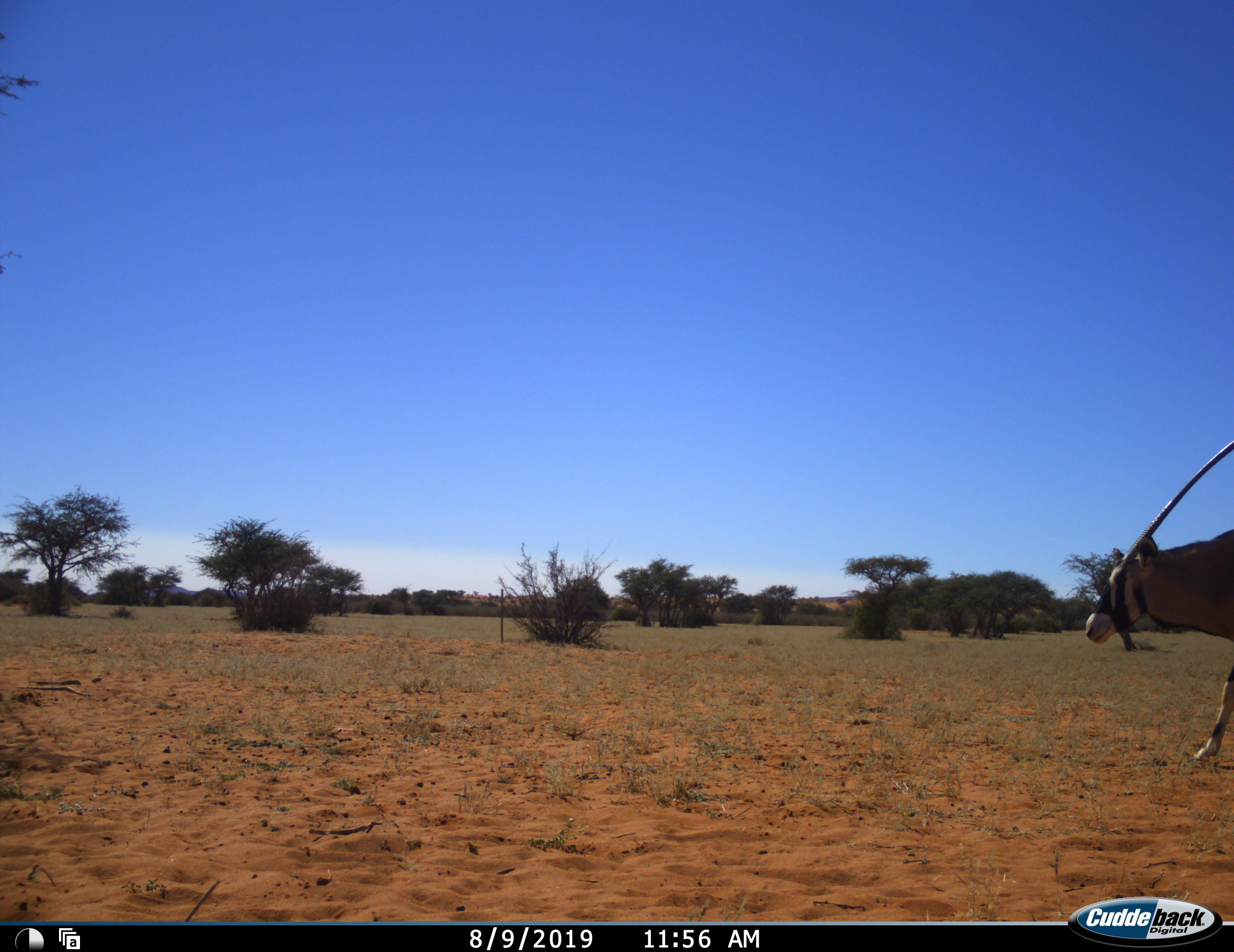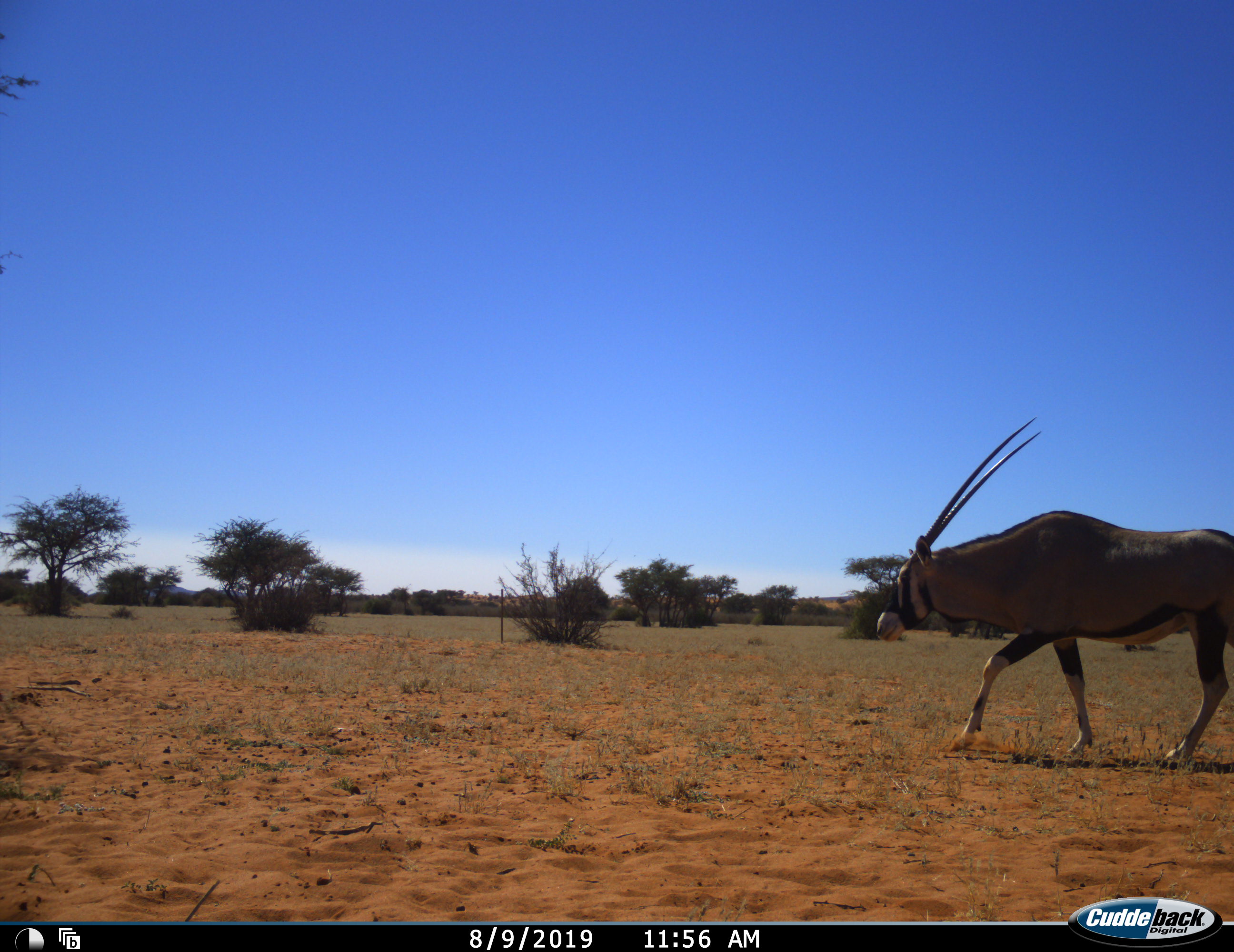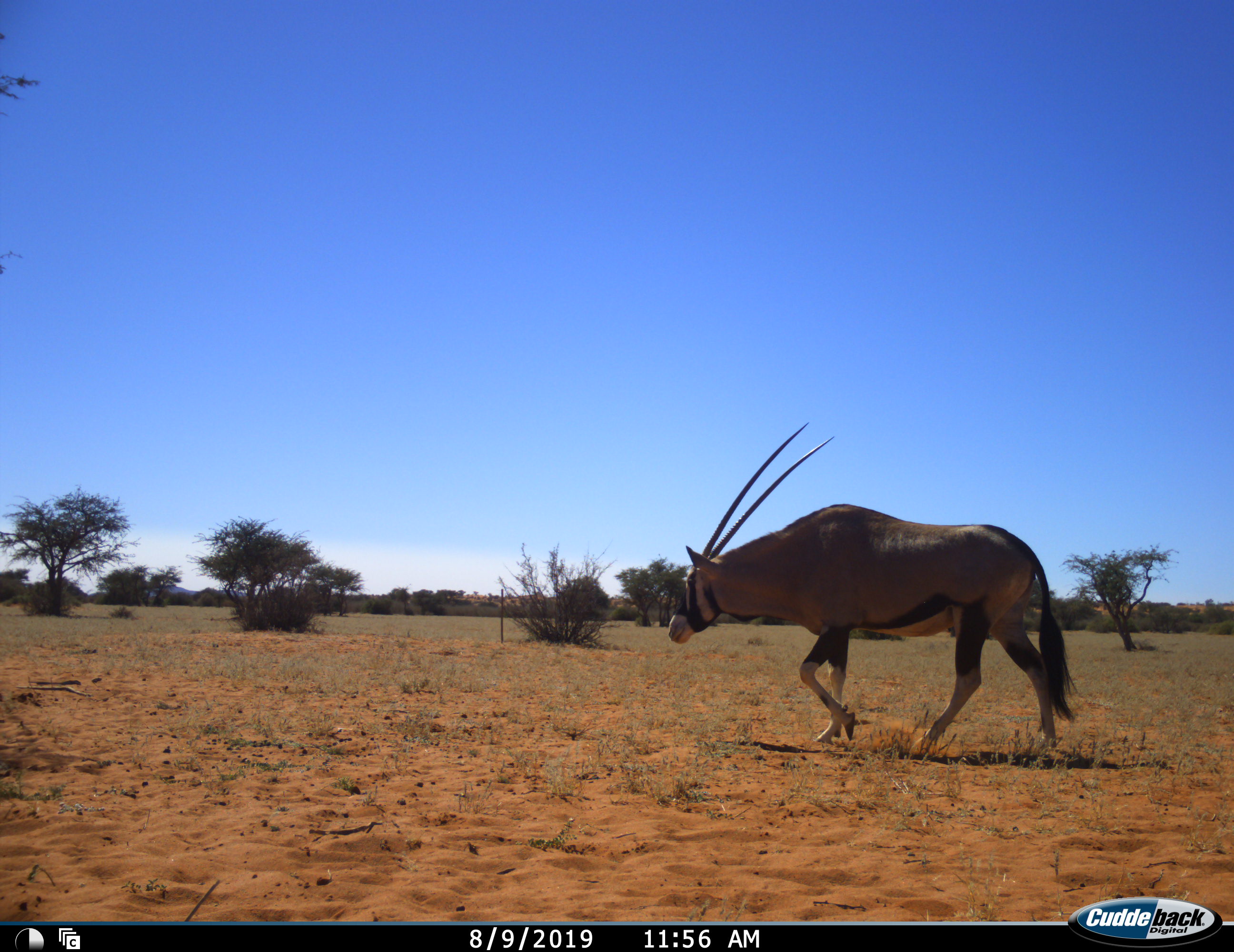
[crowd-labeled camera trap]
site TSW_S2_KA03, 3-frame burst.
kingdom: Animalia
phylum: Chordata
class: Mammalia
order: Artiodactyla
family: Bovidae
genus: Oryx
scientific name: Oryx gazella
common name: gemsbok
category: oryx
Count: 1.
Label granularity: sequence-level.